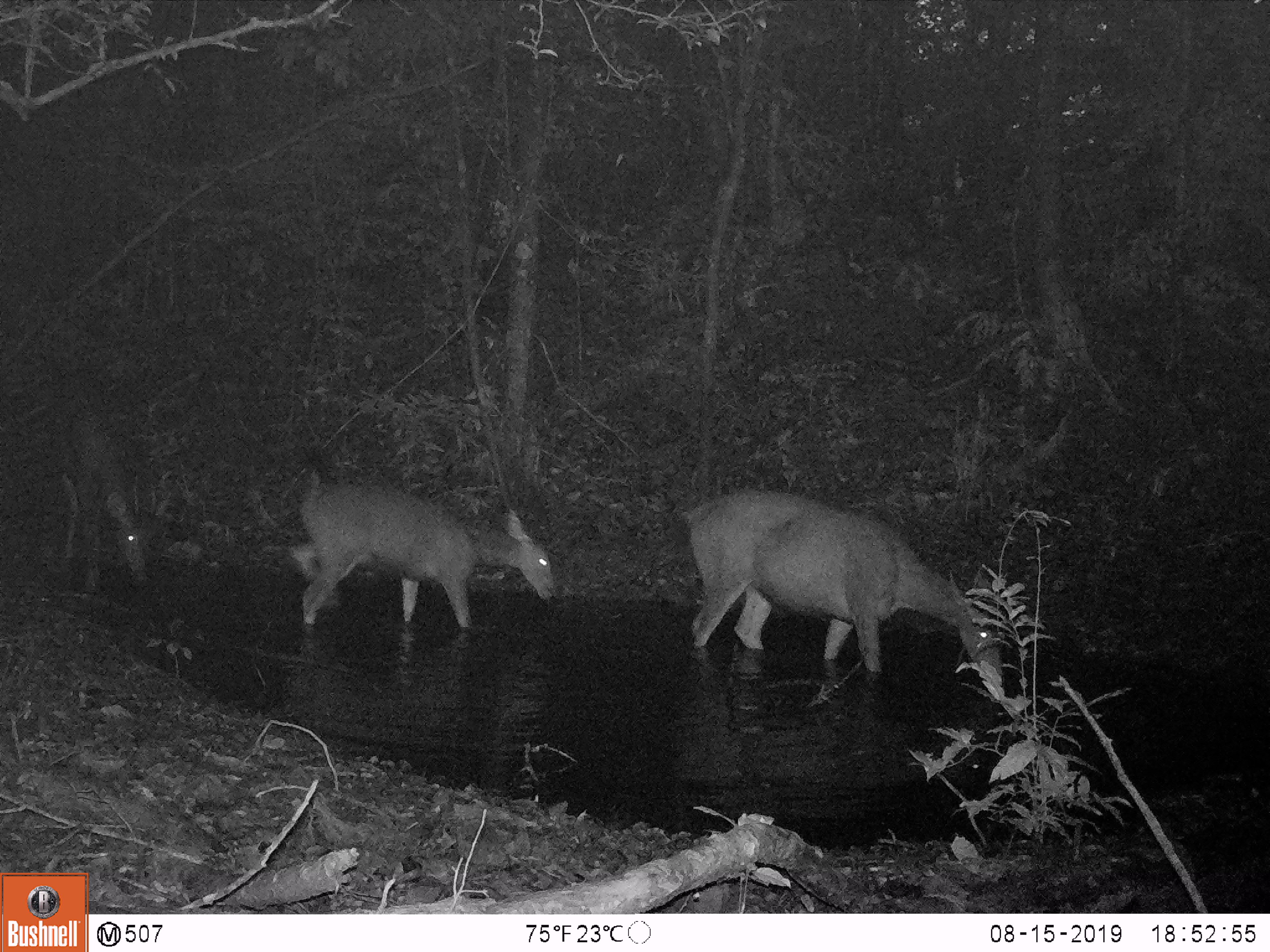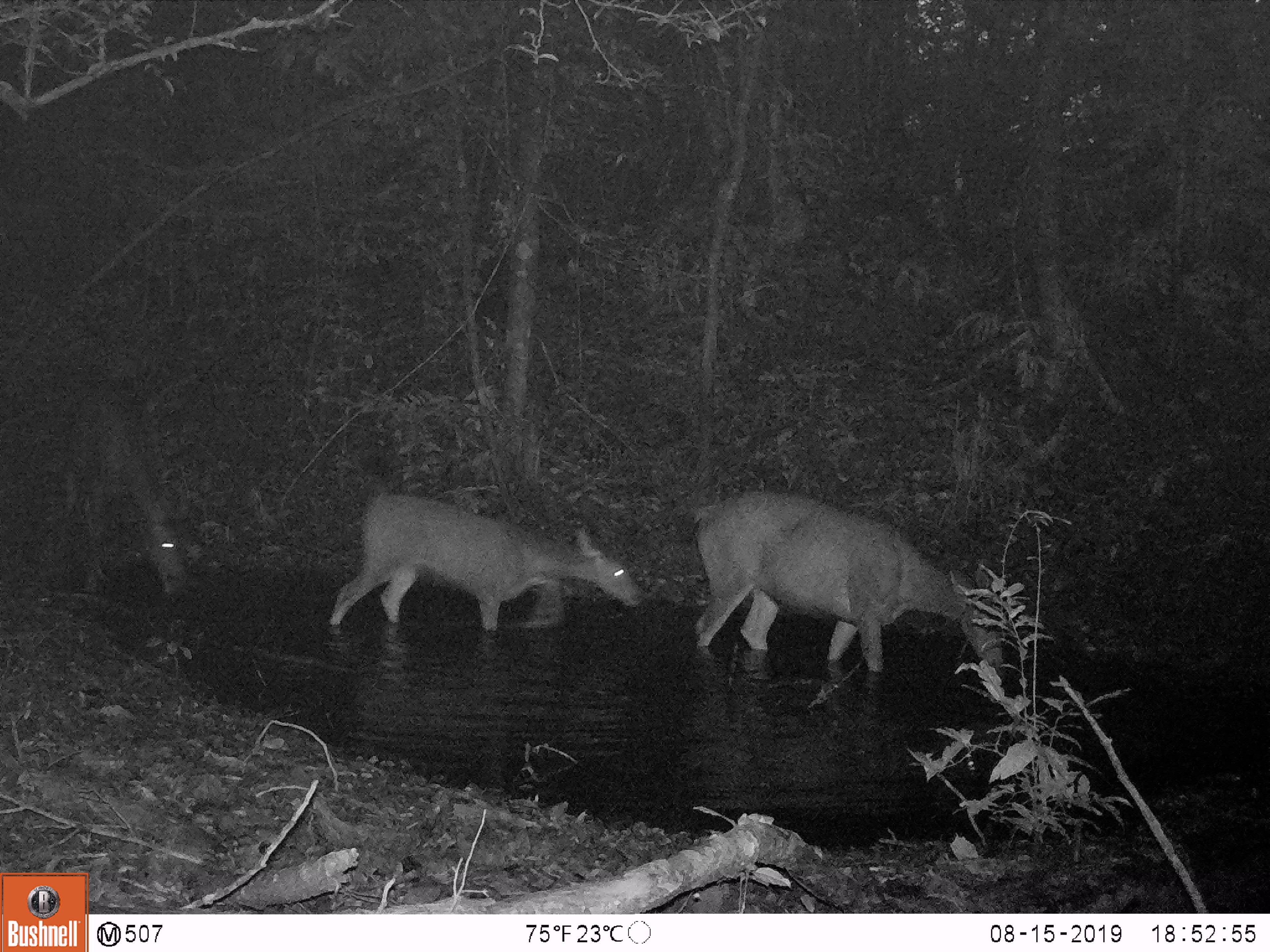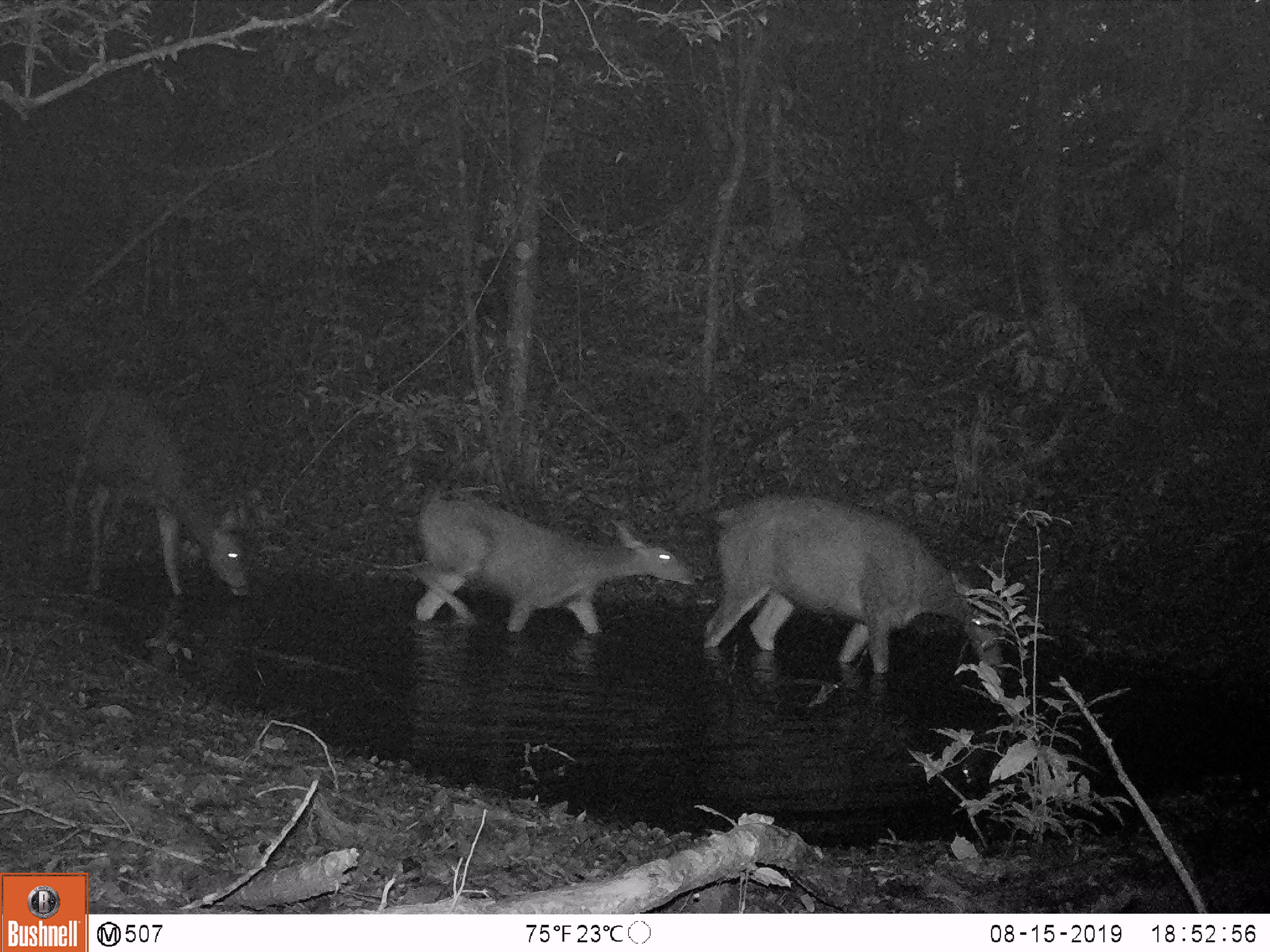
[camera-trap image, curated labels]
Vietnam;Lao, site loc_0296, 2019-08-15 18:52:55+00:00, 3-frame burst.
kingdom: Animalia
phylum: Chordata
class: Mammalia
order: Artiodactyla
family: Cervidae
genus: Rusa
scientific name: Rusa unicolor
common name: sambar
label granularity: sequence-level